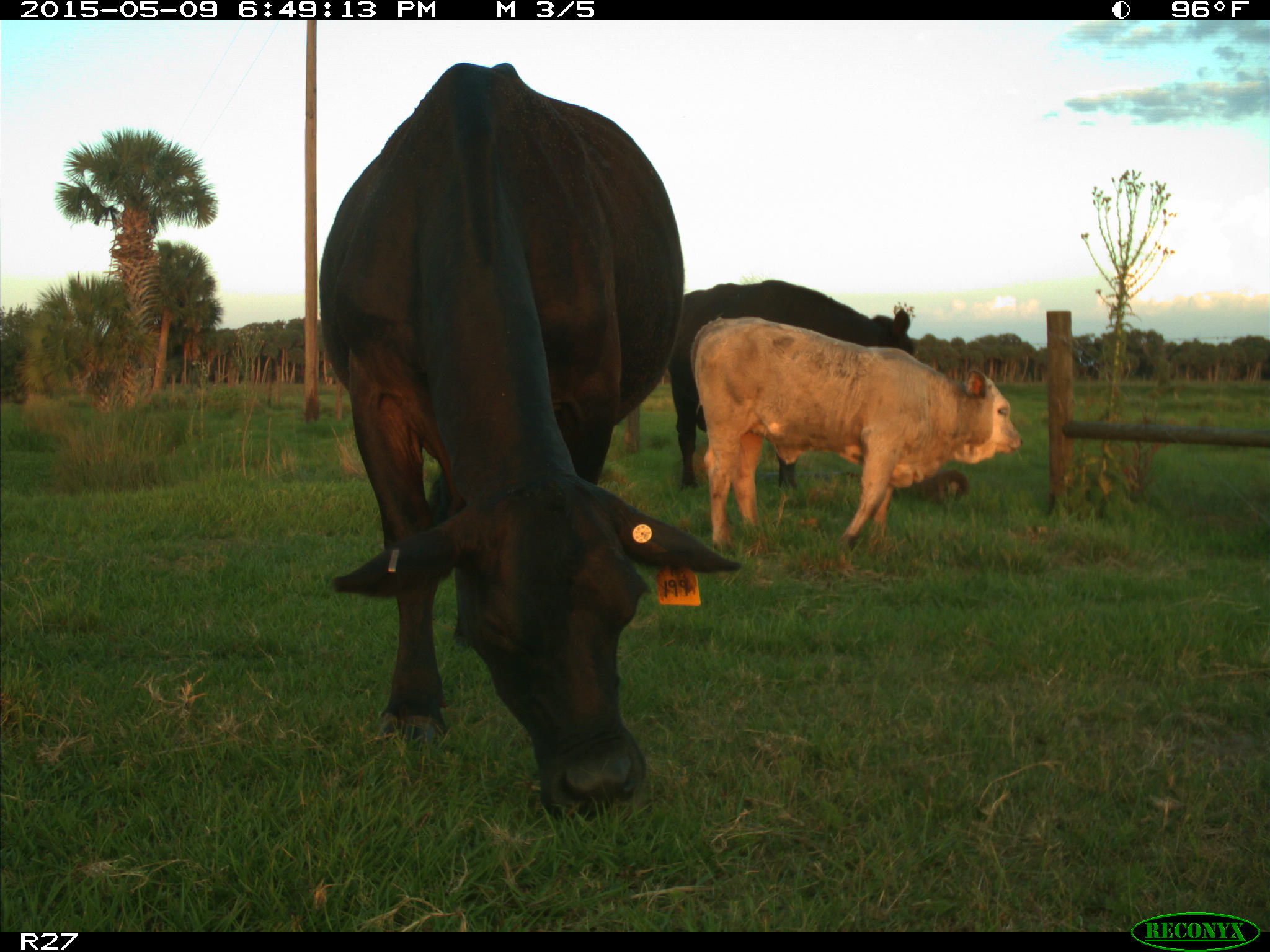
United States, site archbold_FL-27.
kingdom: Animalia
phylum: Chordata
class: Mammalia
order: Artiodactyla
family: Bovidae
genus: Bos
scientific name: Bos taurus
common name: domestic cow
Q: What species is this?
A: Bos taurus (domestic cow).